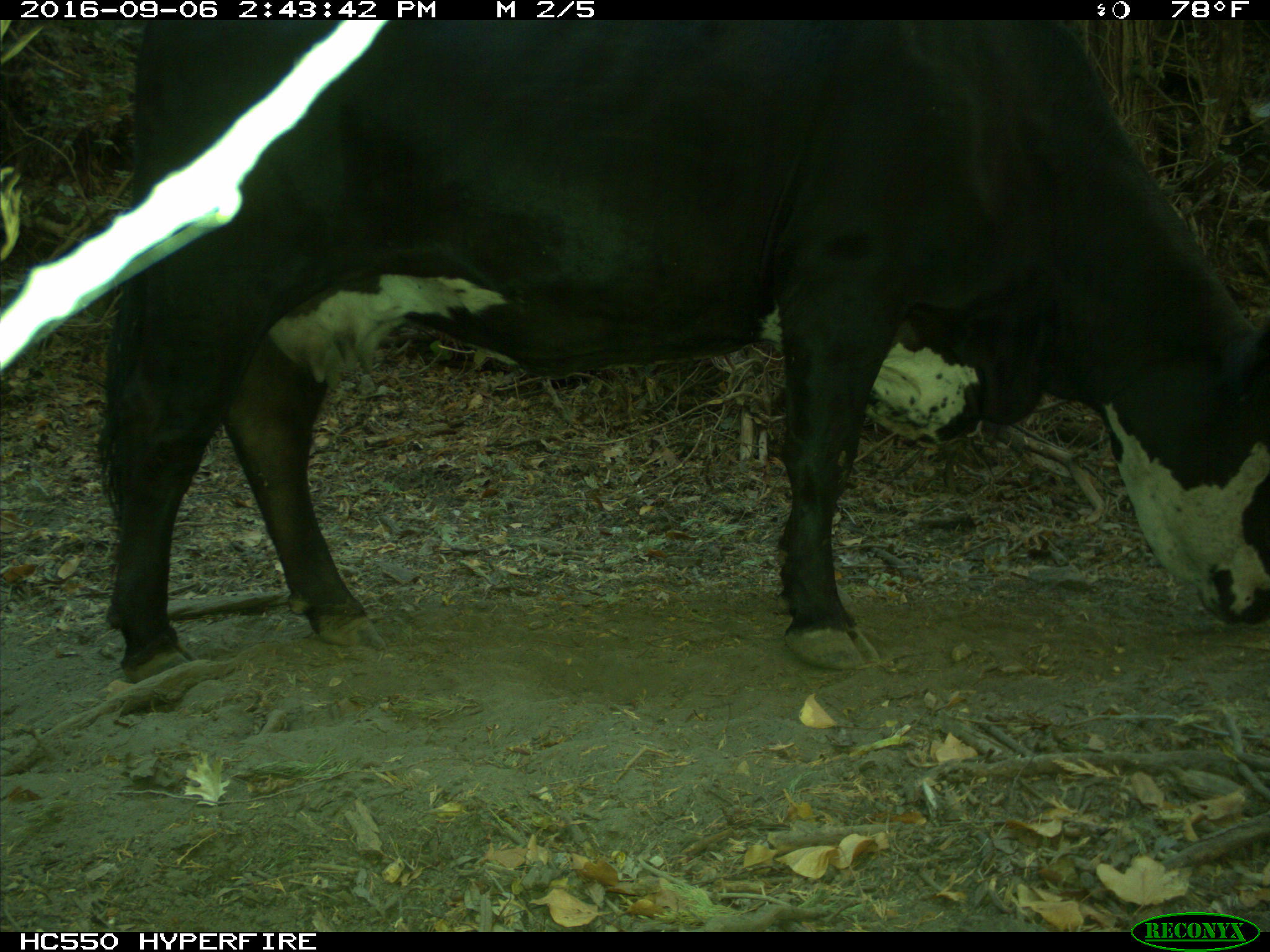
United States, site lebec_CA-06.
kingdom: Animalia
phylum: Chordata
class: Mammalia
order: Artiodactyla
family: Bovidae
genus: Bos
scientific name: Bos taurus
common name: domestic cow